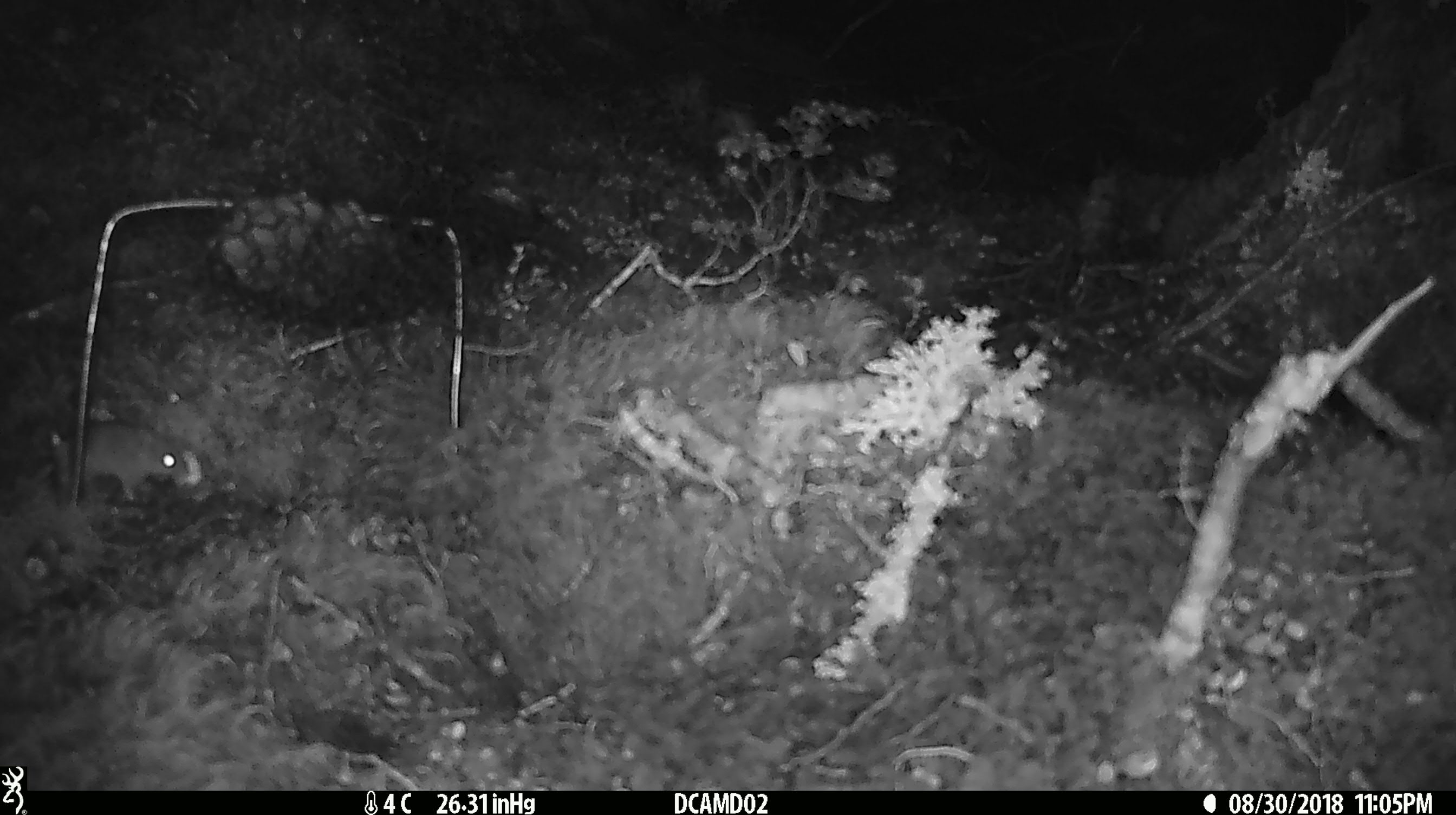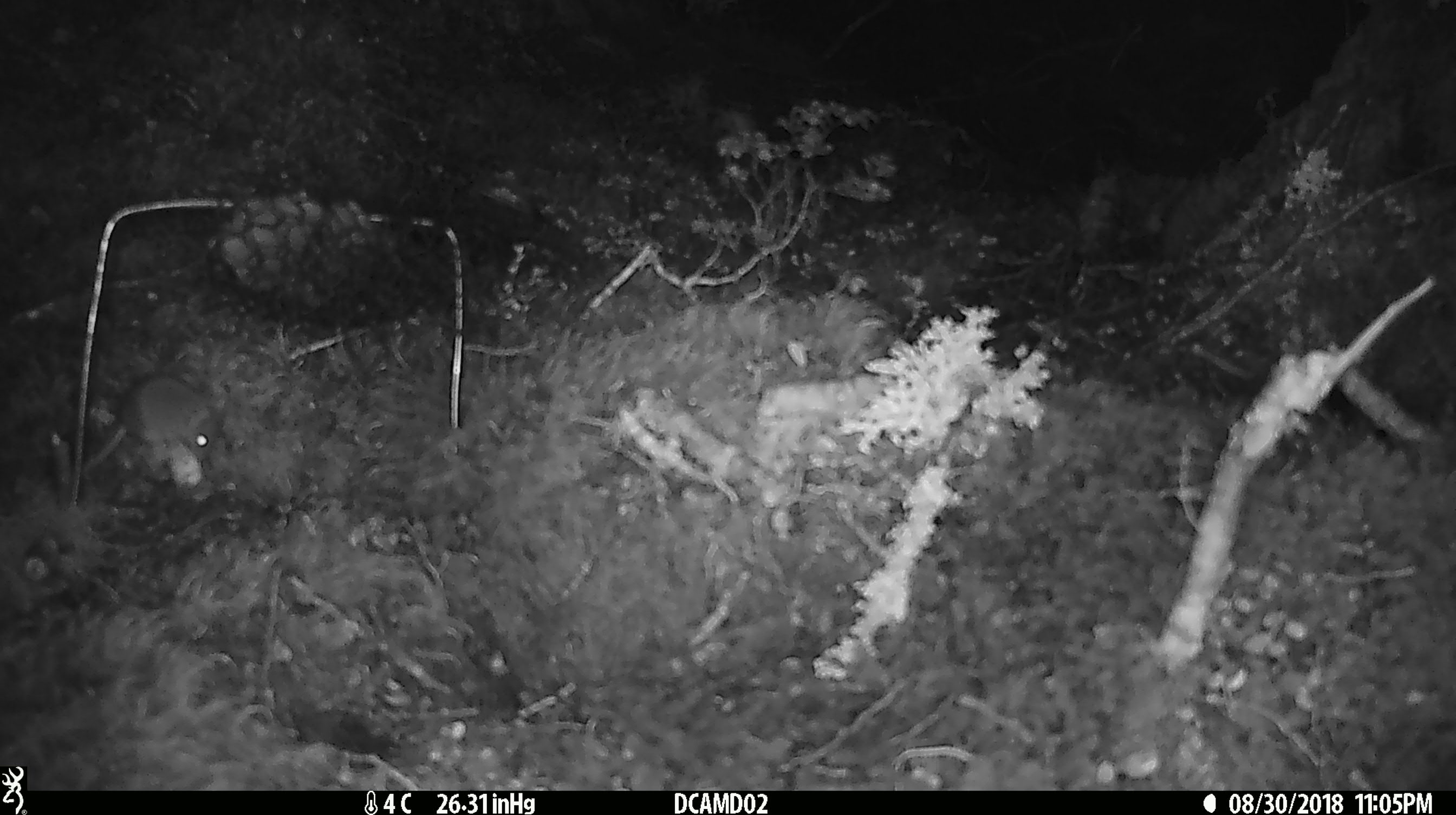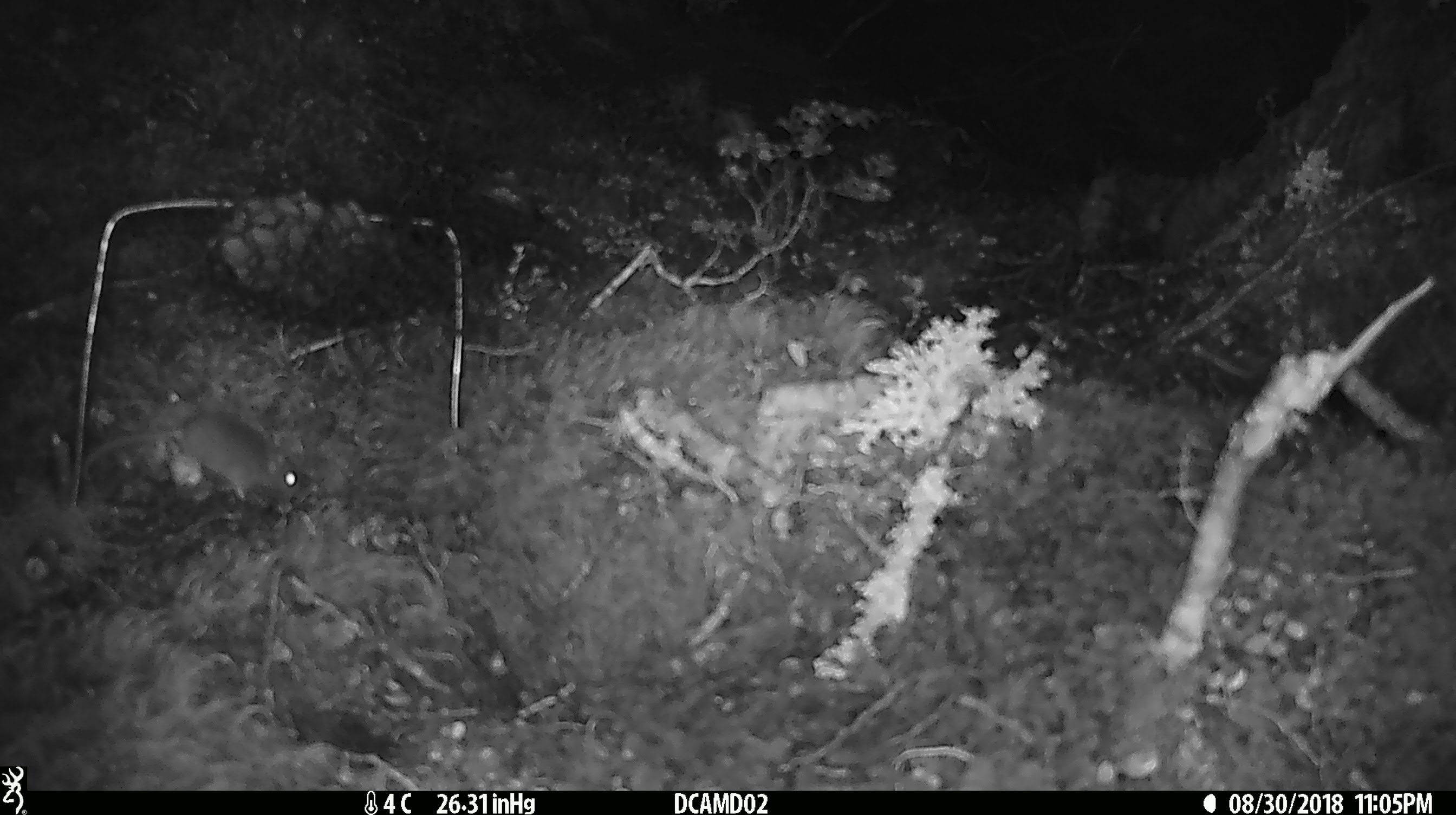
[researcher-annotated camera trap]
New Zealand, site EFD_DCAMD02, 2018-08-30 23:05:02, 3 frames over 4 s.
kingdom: Animalia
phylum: Chordata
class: Mammalia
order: Rodentia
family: Muridae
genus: Mus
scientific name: Mus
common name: mouse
Mouse (Mus).